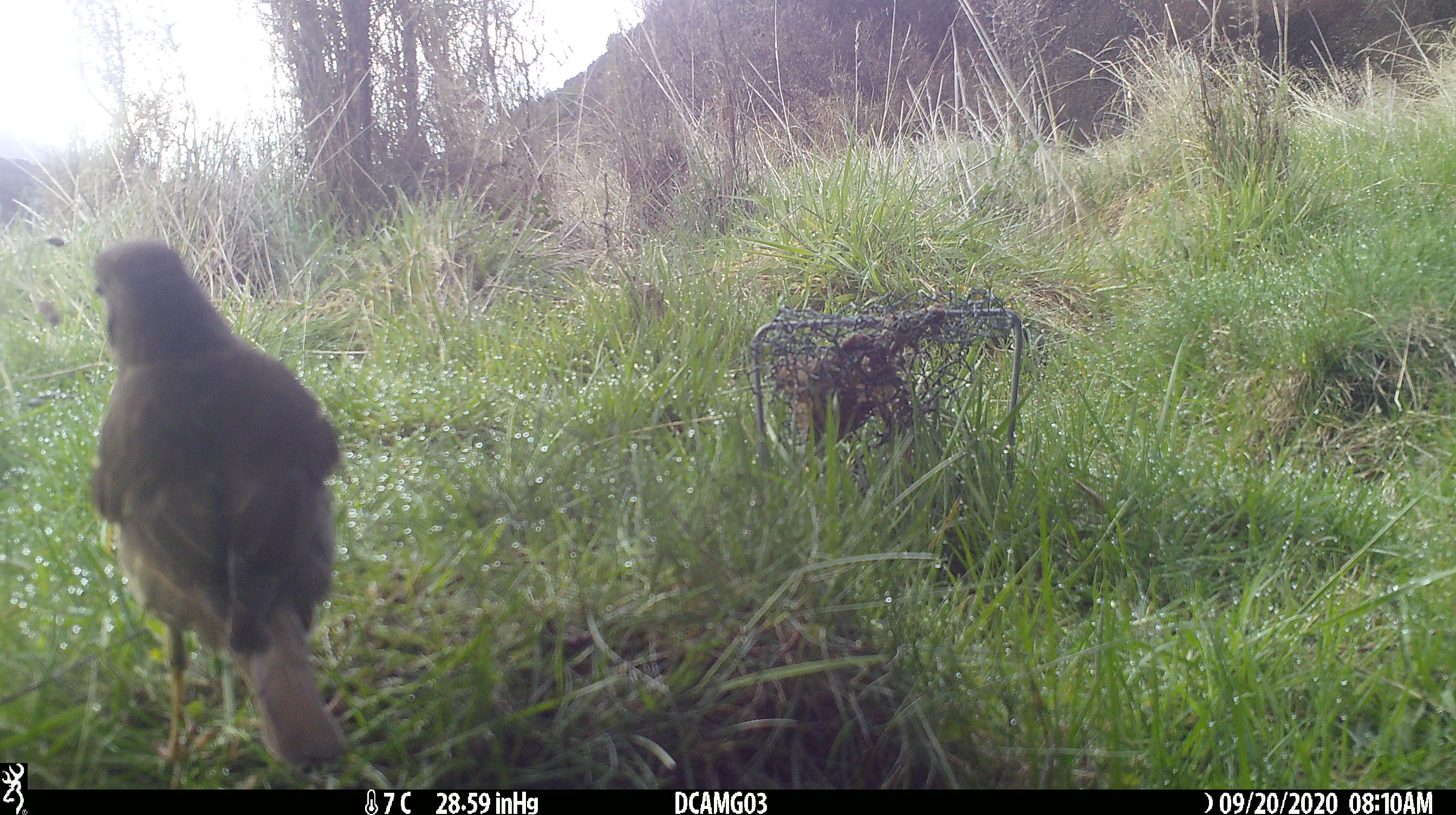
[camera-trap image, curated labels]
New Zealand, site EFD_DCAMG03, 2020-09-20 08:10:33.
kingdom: Animalia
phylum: Chordata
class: Aves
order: Passeriformes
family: Turdidae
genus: Turdus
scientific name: Turdus philomelos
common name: song thrush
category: thrush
Thrush (song thrush) (Turdus philomelos).